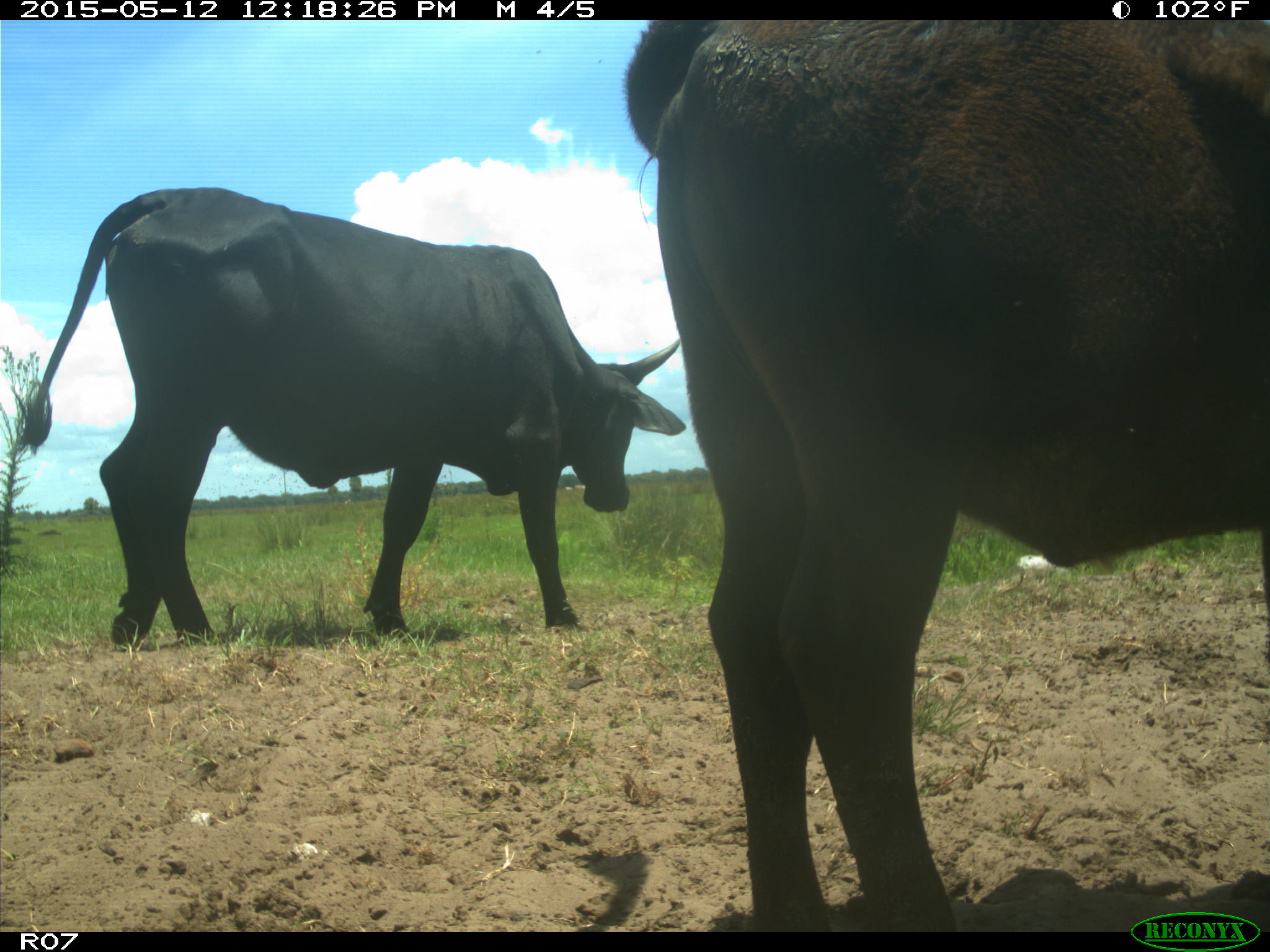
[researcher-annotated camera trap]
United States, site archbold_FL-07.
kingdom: Animalia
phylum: Chordata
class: Mammalia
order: Artiodactyla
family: Bovidae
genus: Bos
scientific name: Bos taurus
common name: domestic cow